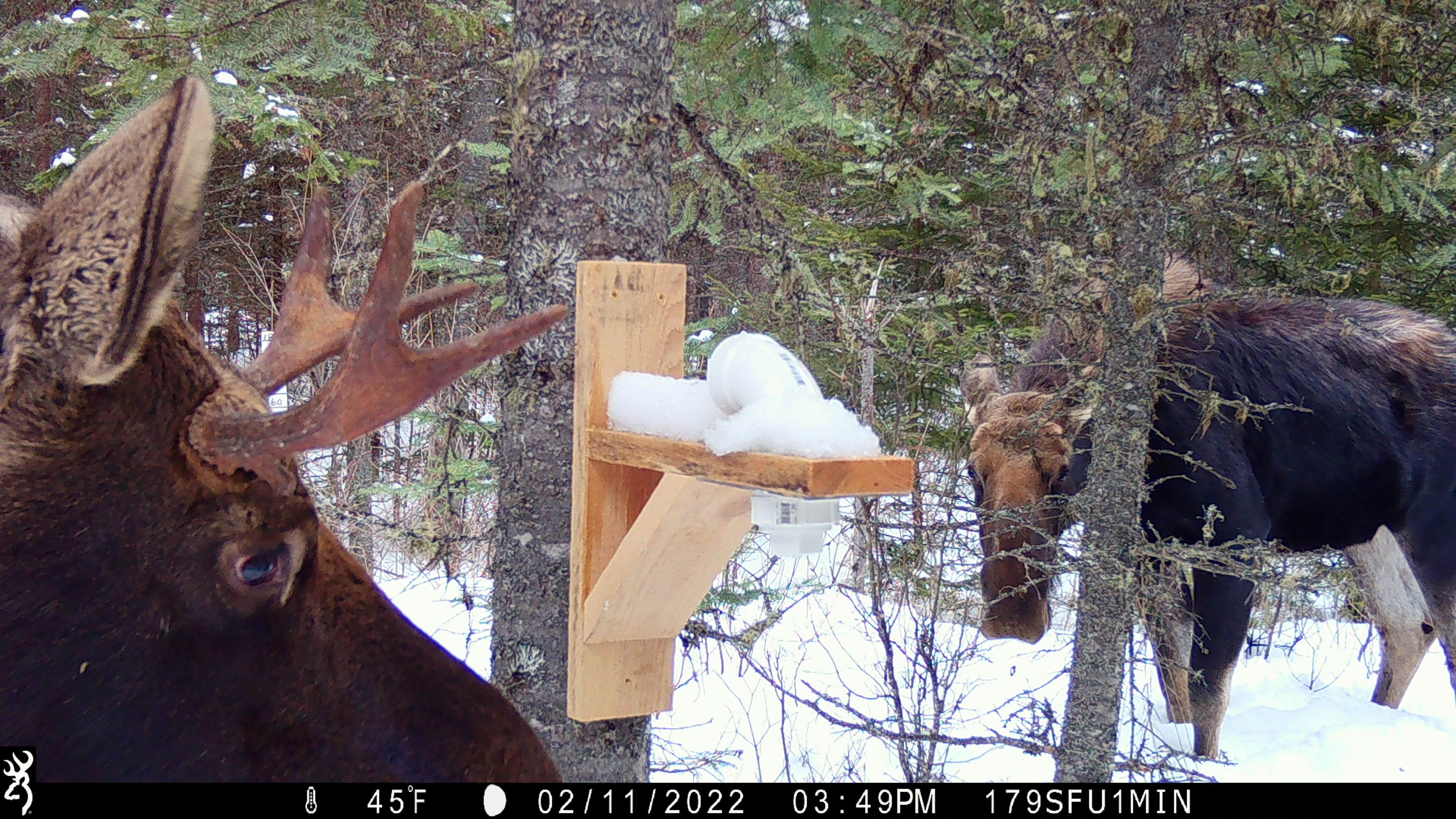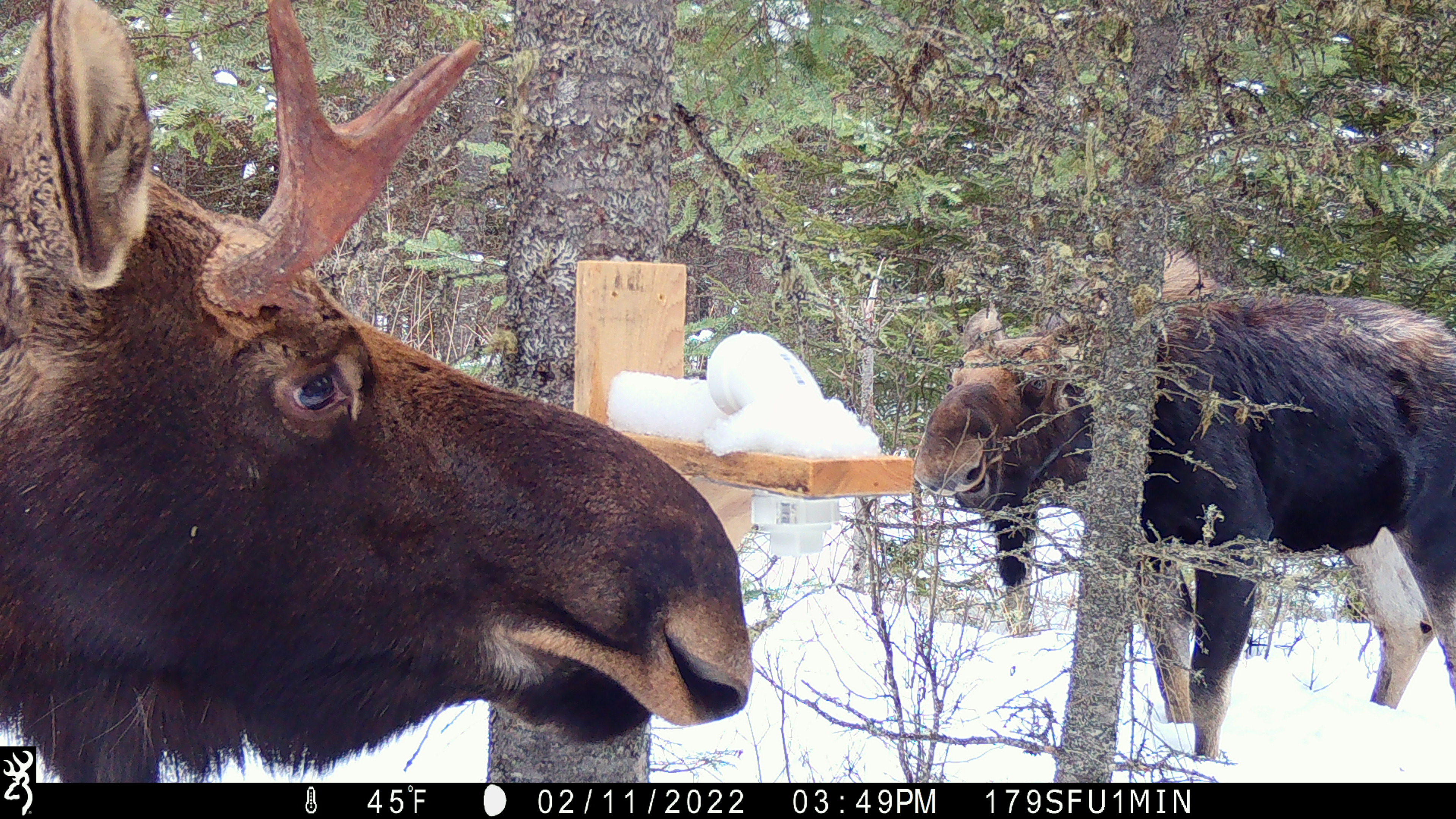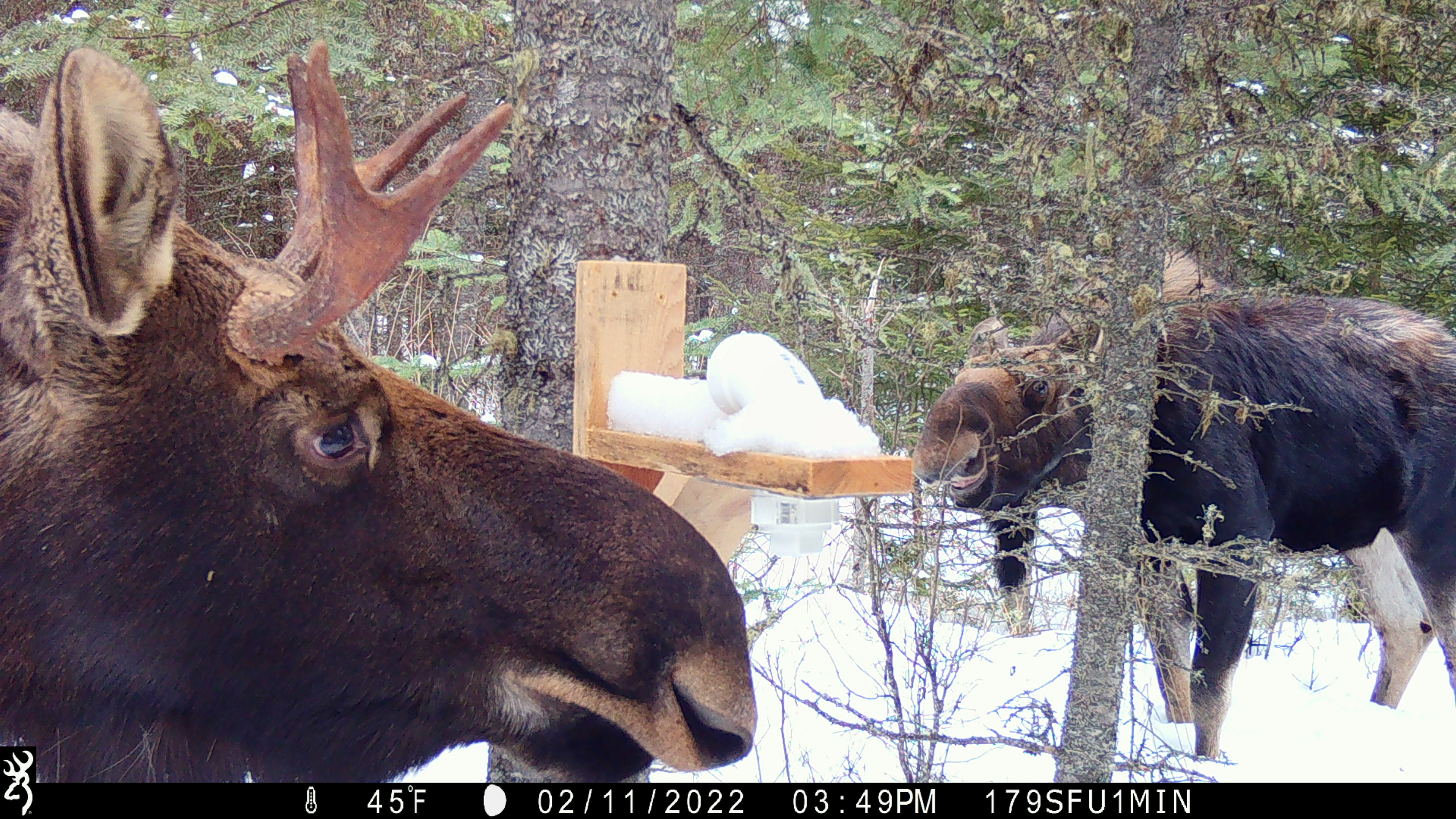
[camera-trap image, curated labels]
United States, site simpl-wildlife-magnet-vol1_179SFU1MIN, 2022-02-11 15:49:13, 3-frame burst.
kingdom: Animalia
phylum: Chordata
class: Mammalia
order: Artiodactyla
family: Cervidae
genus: Alces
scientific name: Alces alces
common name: moose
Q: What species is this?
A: Moose (Alces alces).